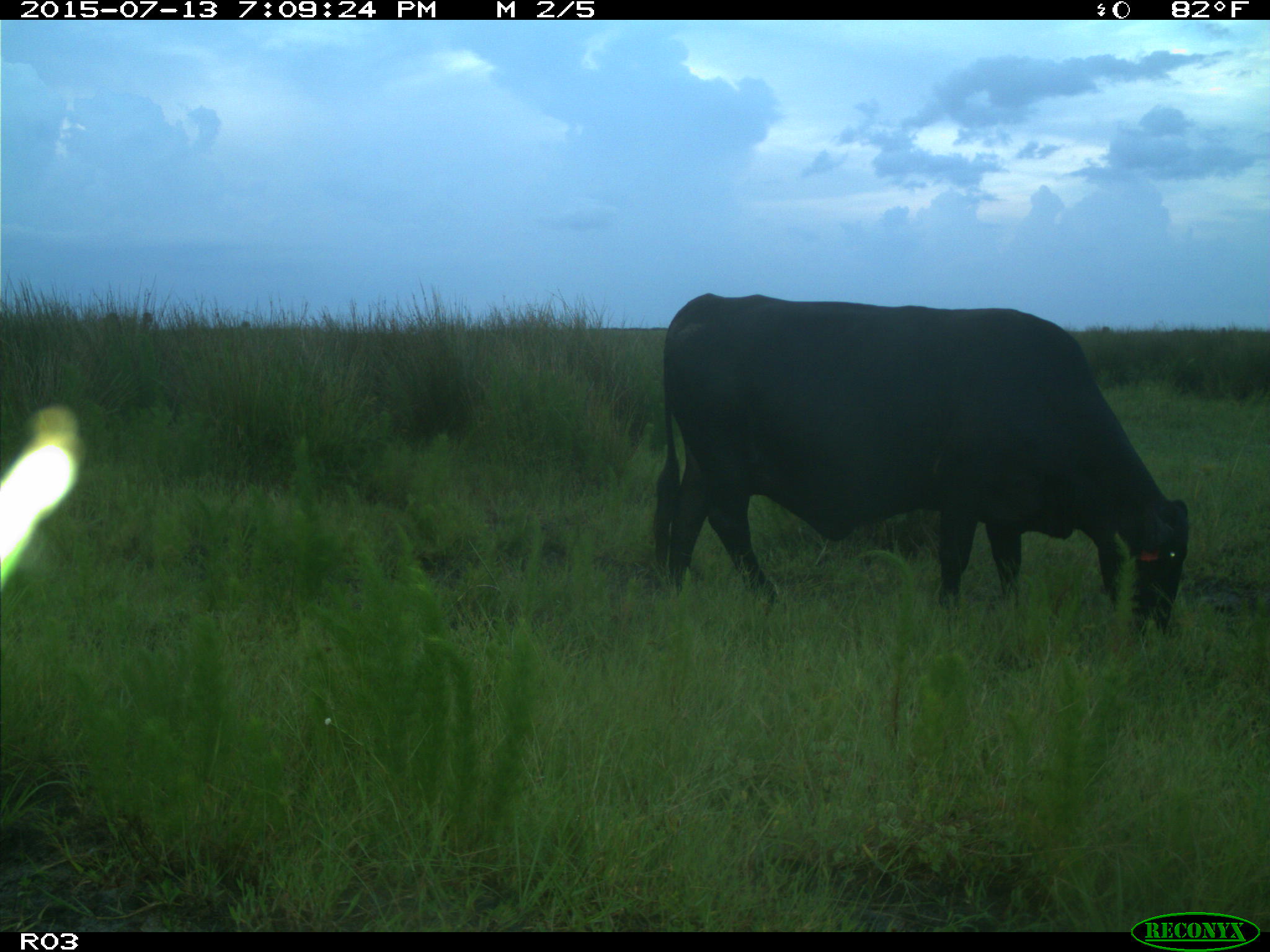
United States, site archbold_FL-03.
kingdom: Animalia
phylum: Chordata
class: Mammalia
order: Artiodactyla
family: Bovidae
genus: Bos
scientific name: Bos taurus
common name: domestic cow